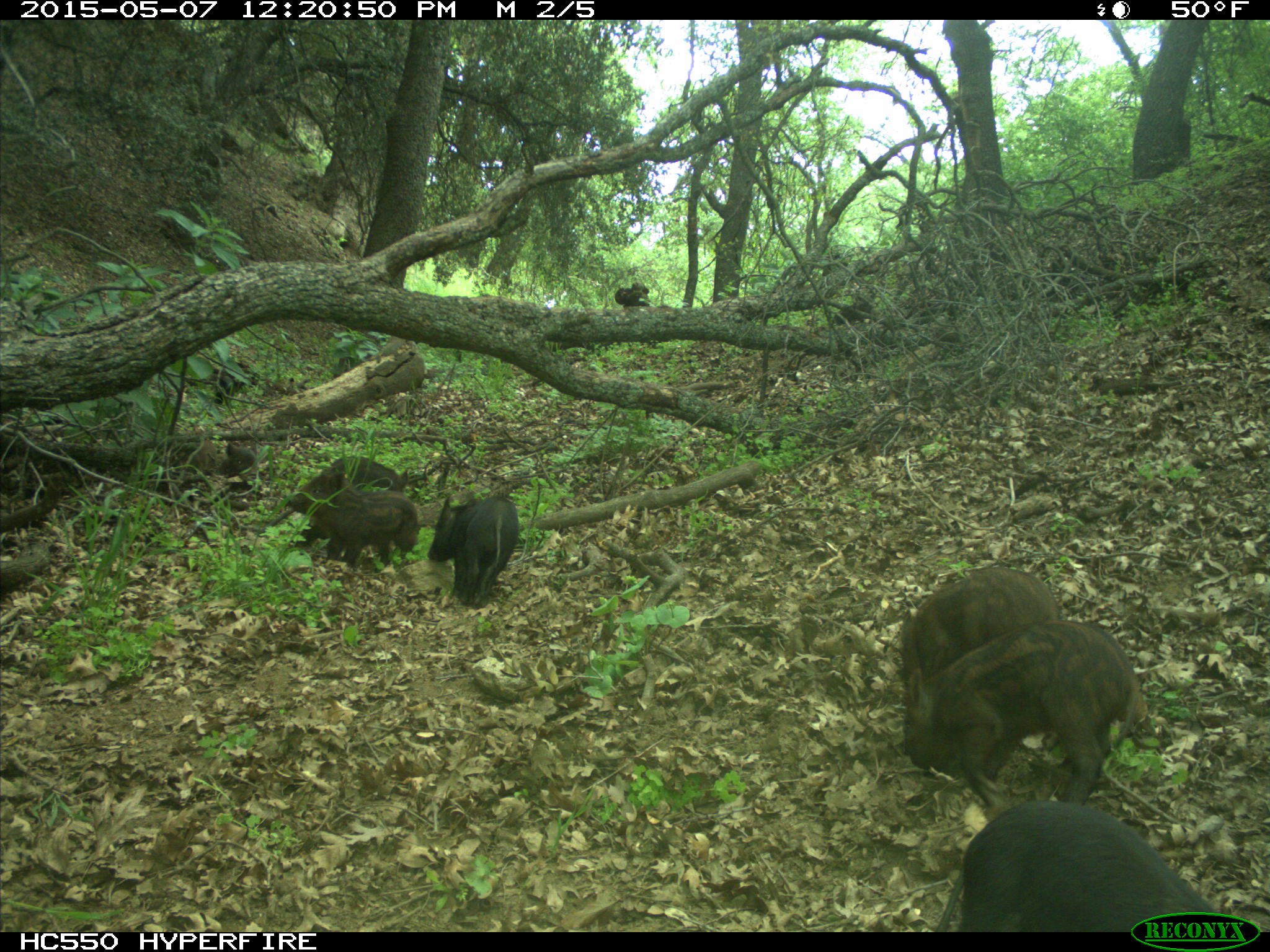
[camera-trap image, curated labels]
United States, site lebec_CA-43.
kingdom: Animalia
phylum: Chordata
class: Mammalia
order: Artiodactyla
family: Suidae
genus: Sus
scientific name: Sus scrofa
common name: wild boar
Sus scrofa (wild boar).